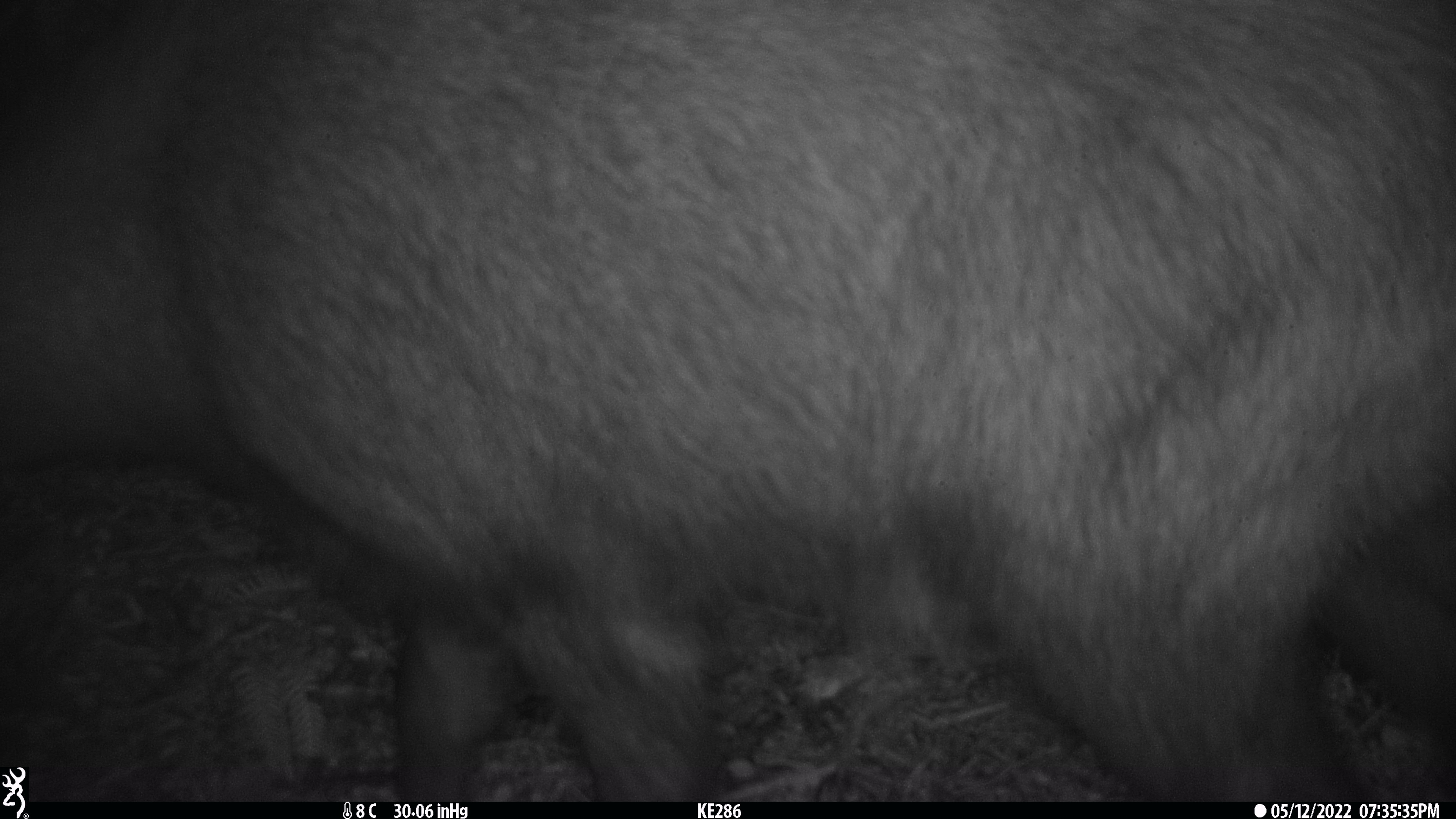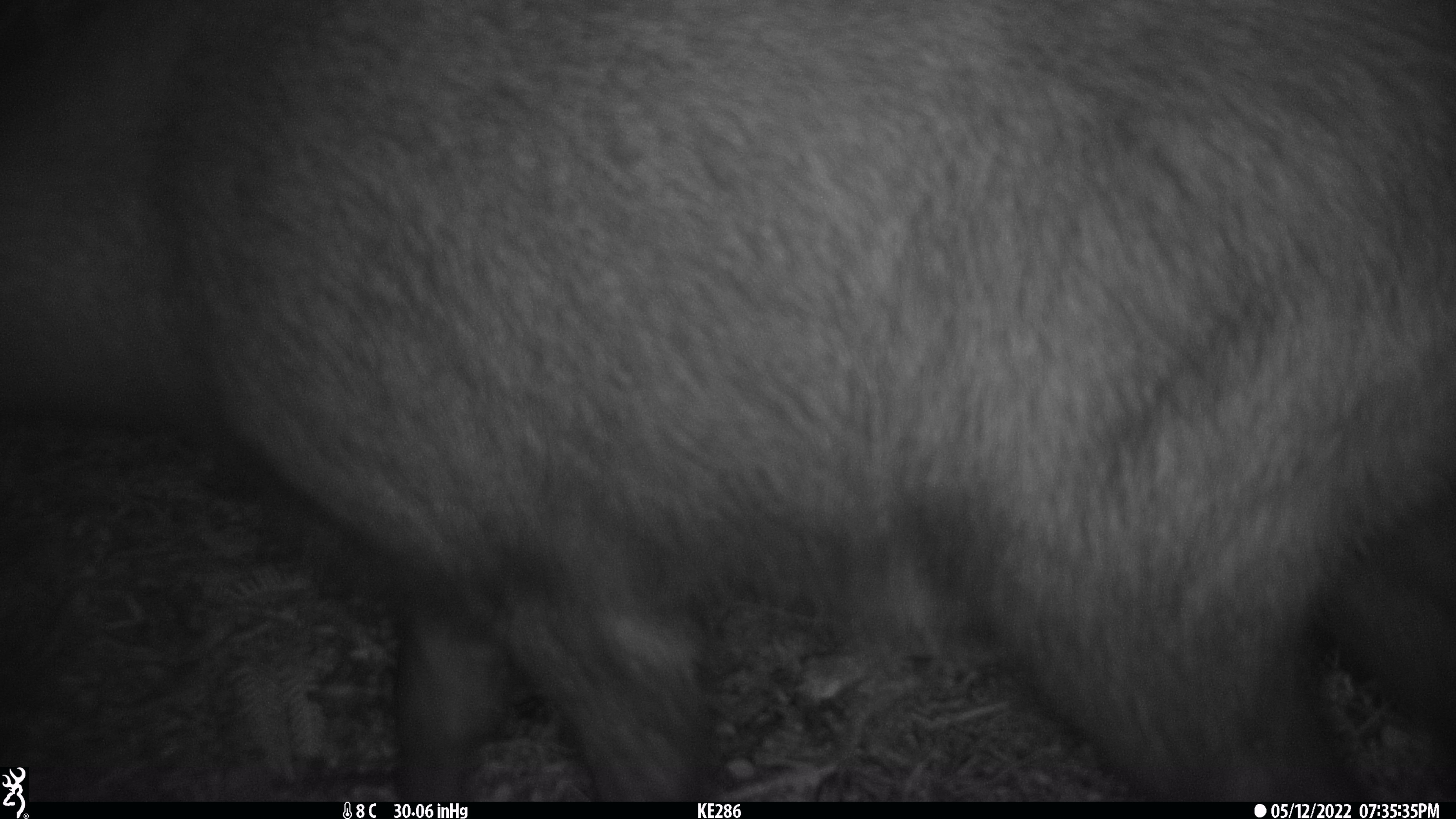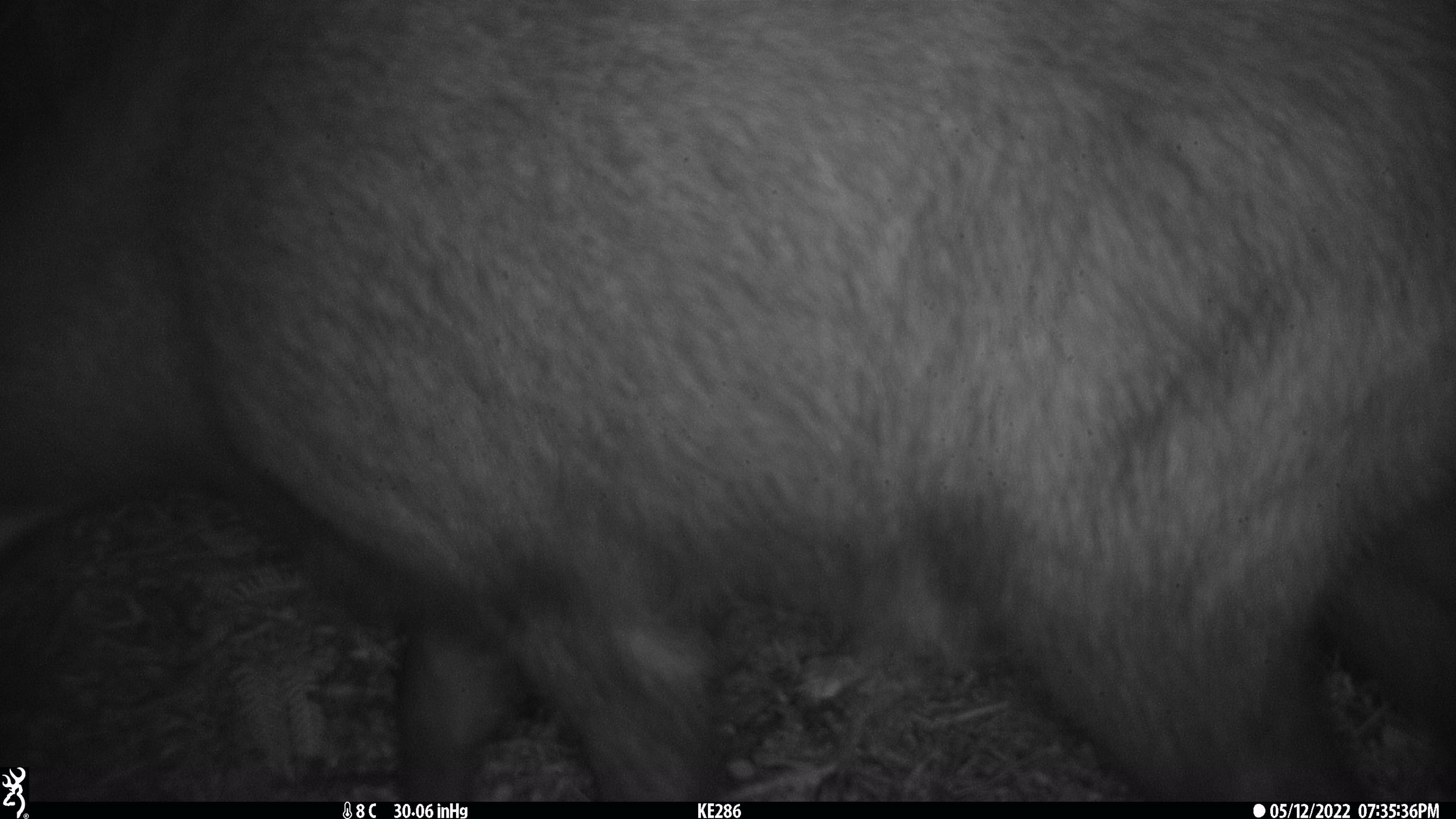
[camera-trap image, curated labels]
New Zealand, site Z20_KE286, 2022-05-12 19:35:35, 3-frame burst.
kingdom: Animalia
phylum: Chordata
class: Mammalia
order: Artiodactyla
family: Bovidae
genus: Rupicapra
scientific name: Rupicapra rupicapra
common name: alpine chamois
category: chamois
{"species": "chamois (alpine chamois) (Rupicapra rupicapra)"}